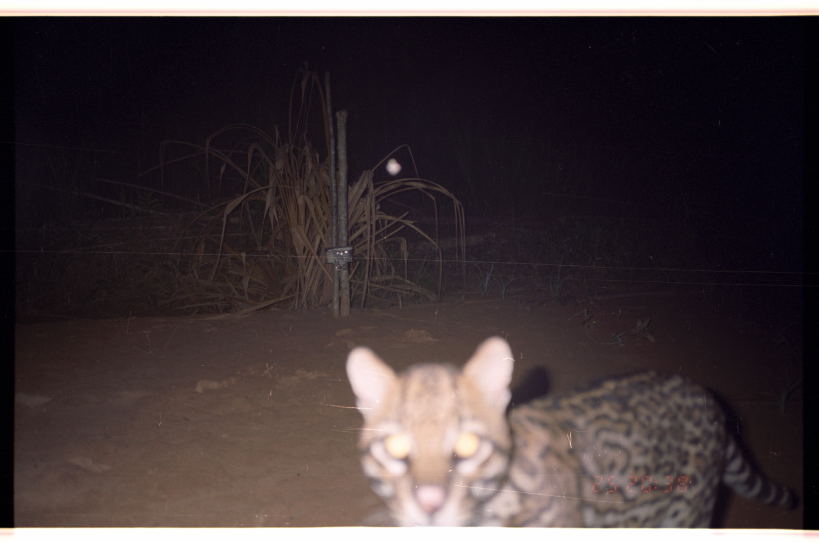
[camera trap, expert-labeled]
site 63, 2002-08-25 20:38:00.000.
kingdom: Animalia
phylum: Chordata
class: Mammalia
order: Carnivora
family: Felidae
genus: Leopardus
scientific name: Leopardus pardalis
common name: ocelot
Leopardus pardalis (ocelot).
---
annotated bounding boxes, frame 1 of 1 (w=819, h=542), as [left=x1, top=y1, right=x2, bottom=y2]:
leopardus pardalis: [left=342, top=335, right=798, bottom=528]